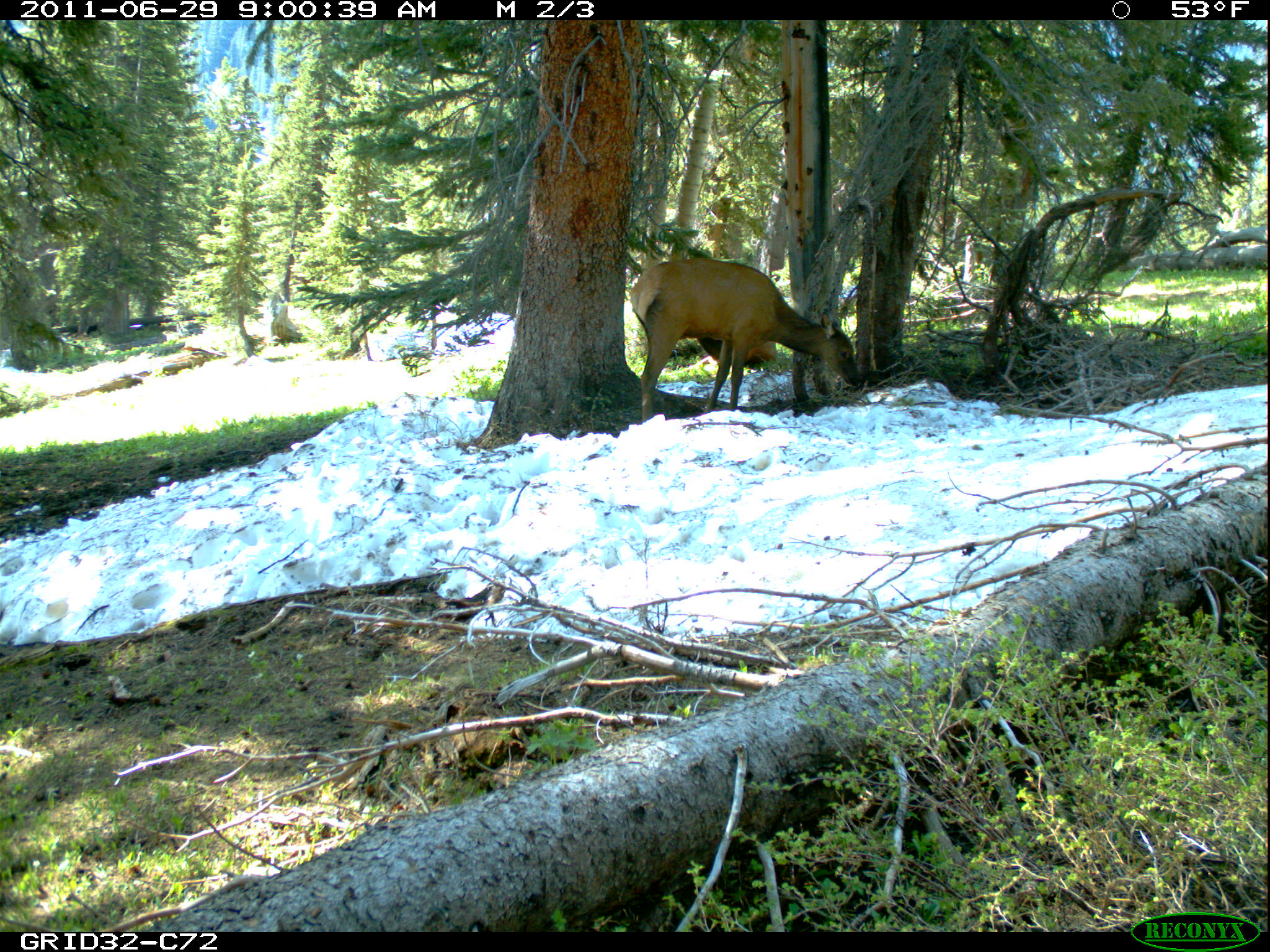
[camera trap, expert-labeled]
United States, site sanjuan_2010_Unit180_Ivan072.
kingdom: Animalia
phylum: Chordata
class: Mammalia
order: Artiodactyla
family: Cervidae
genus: Cervus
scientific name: Cervus elaphus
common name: red deer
Cervus elaphus (red deer).